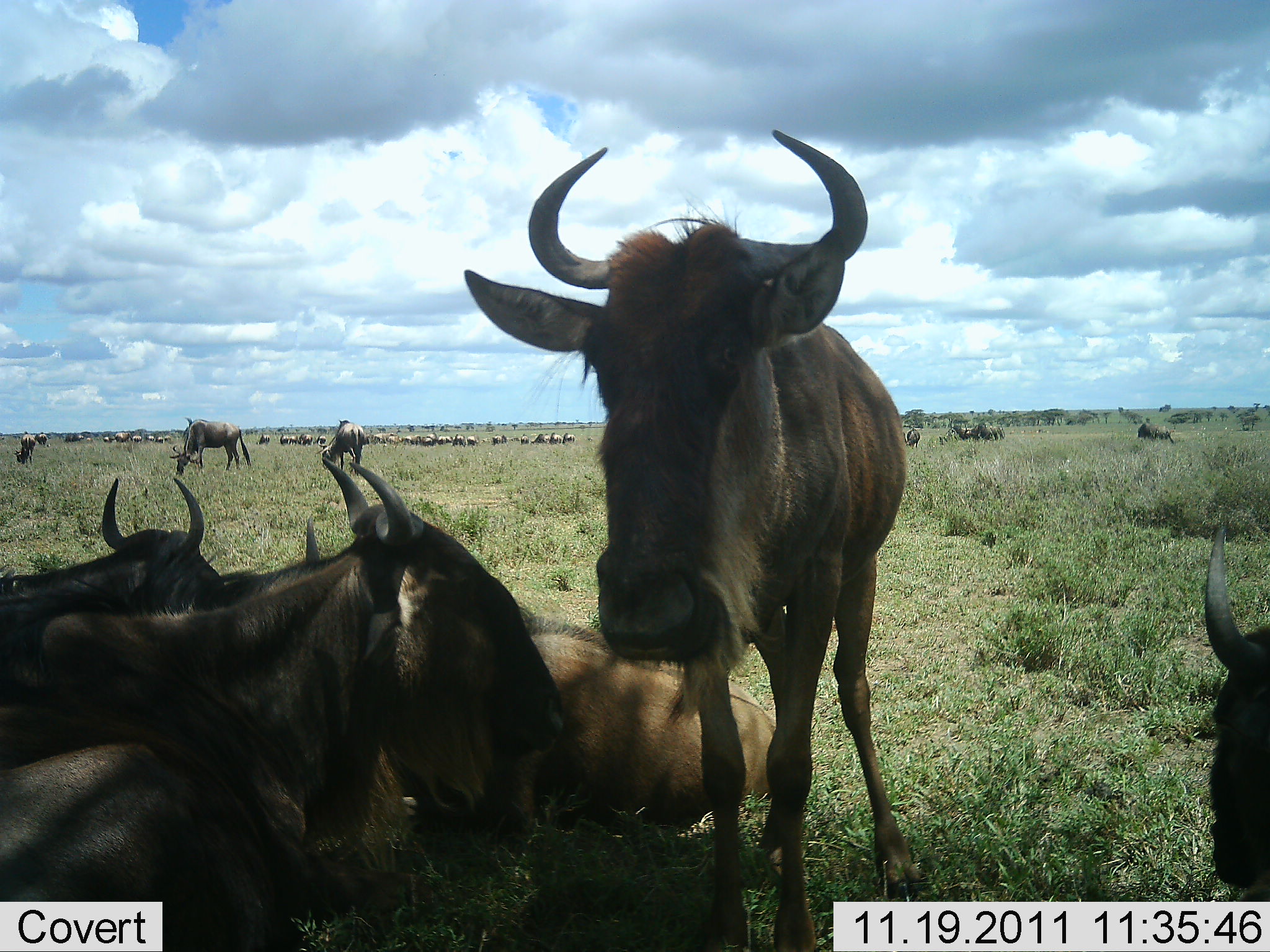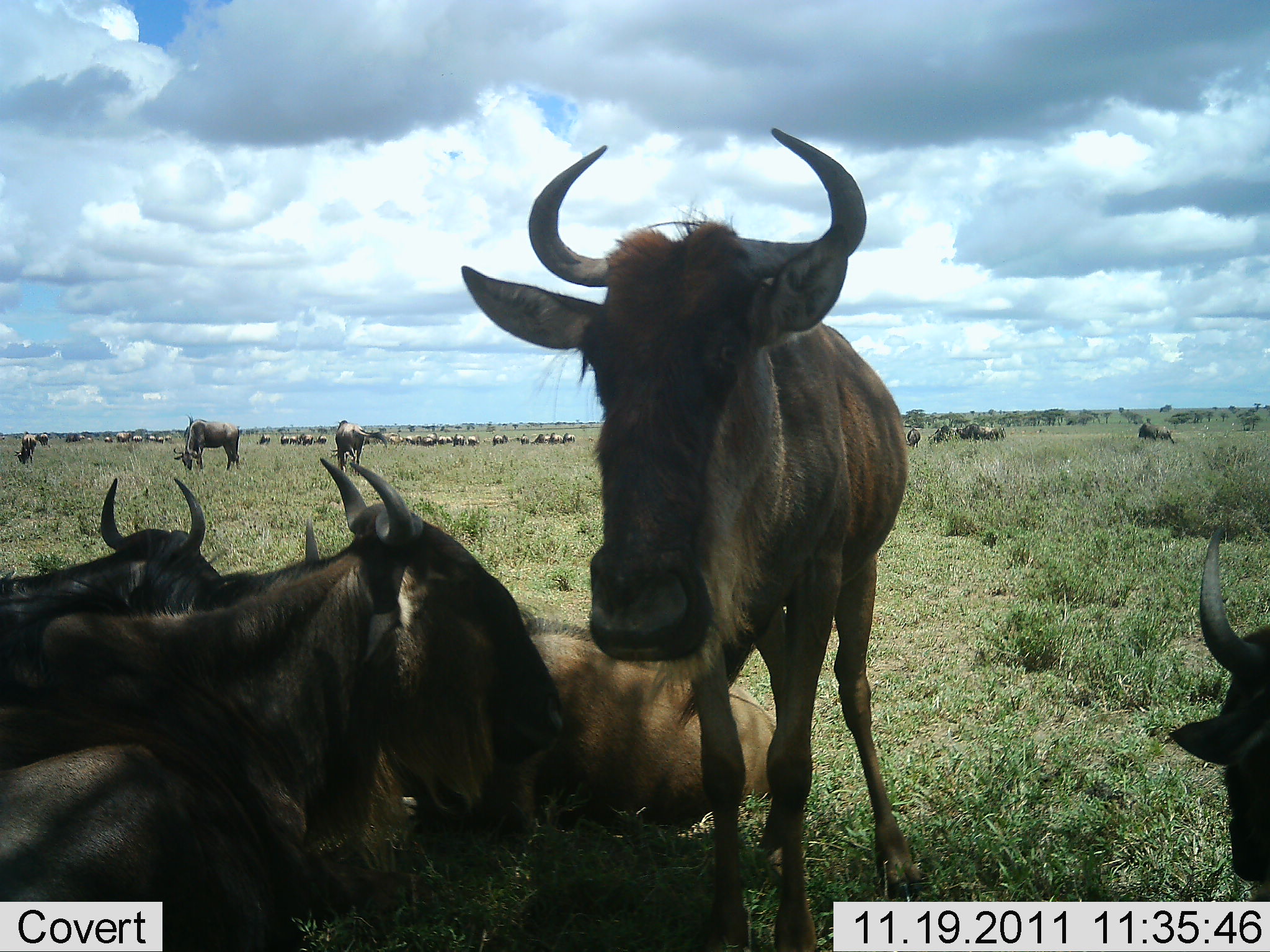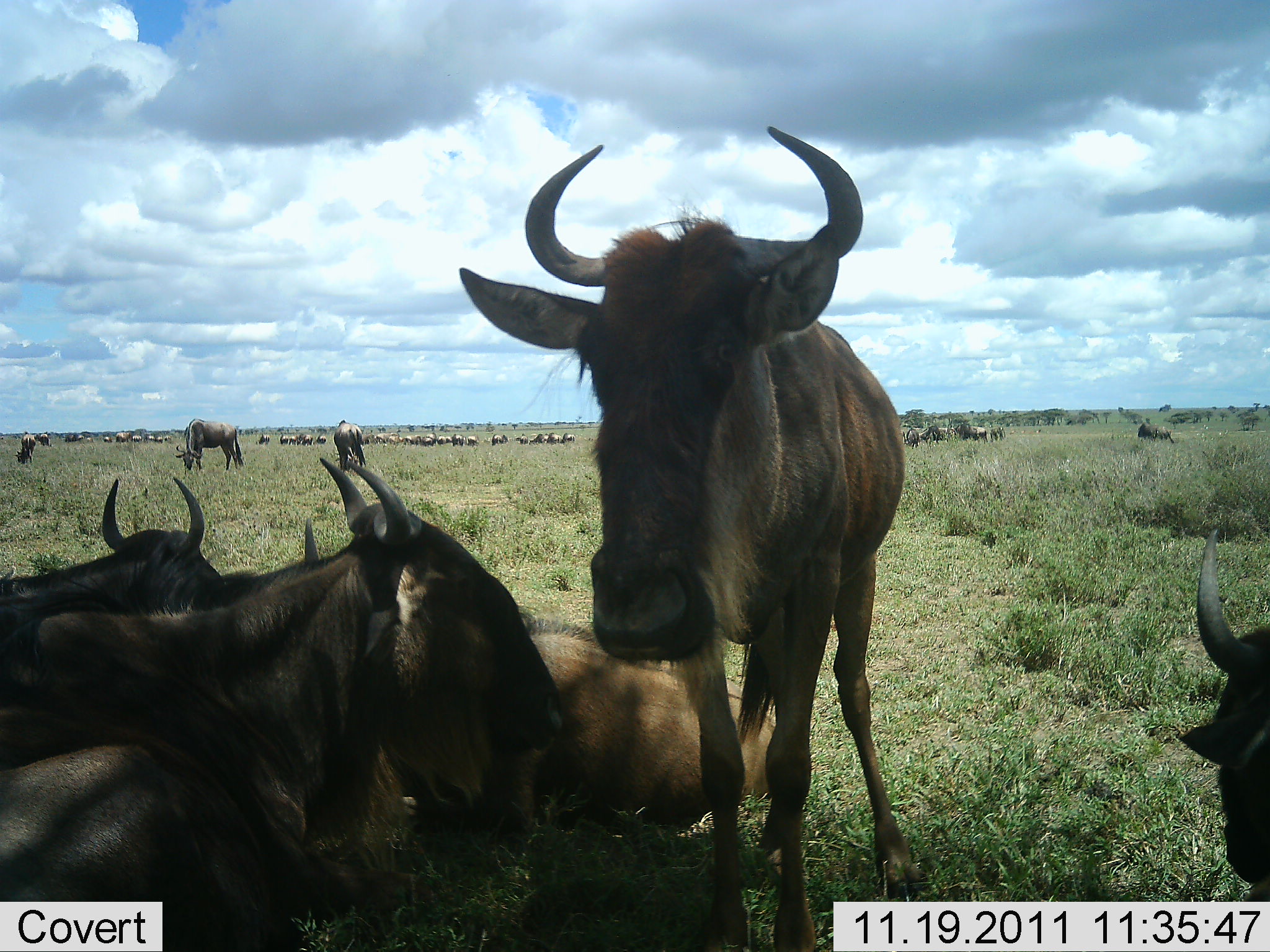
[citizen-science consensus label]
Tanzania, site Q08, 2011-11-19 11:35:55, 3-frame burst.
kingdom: Animalia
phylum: Chordata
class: Mammalia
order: Artiodactyla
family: Bovidae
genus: Connochaetes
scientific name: Connochaetes taurinus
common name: blue wildebeest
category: wildebeest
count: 11-50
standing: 73%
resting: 93%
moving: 40%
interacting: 20%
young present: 0%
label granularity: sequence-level